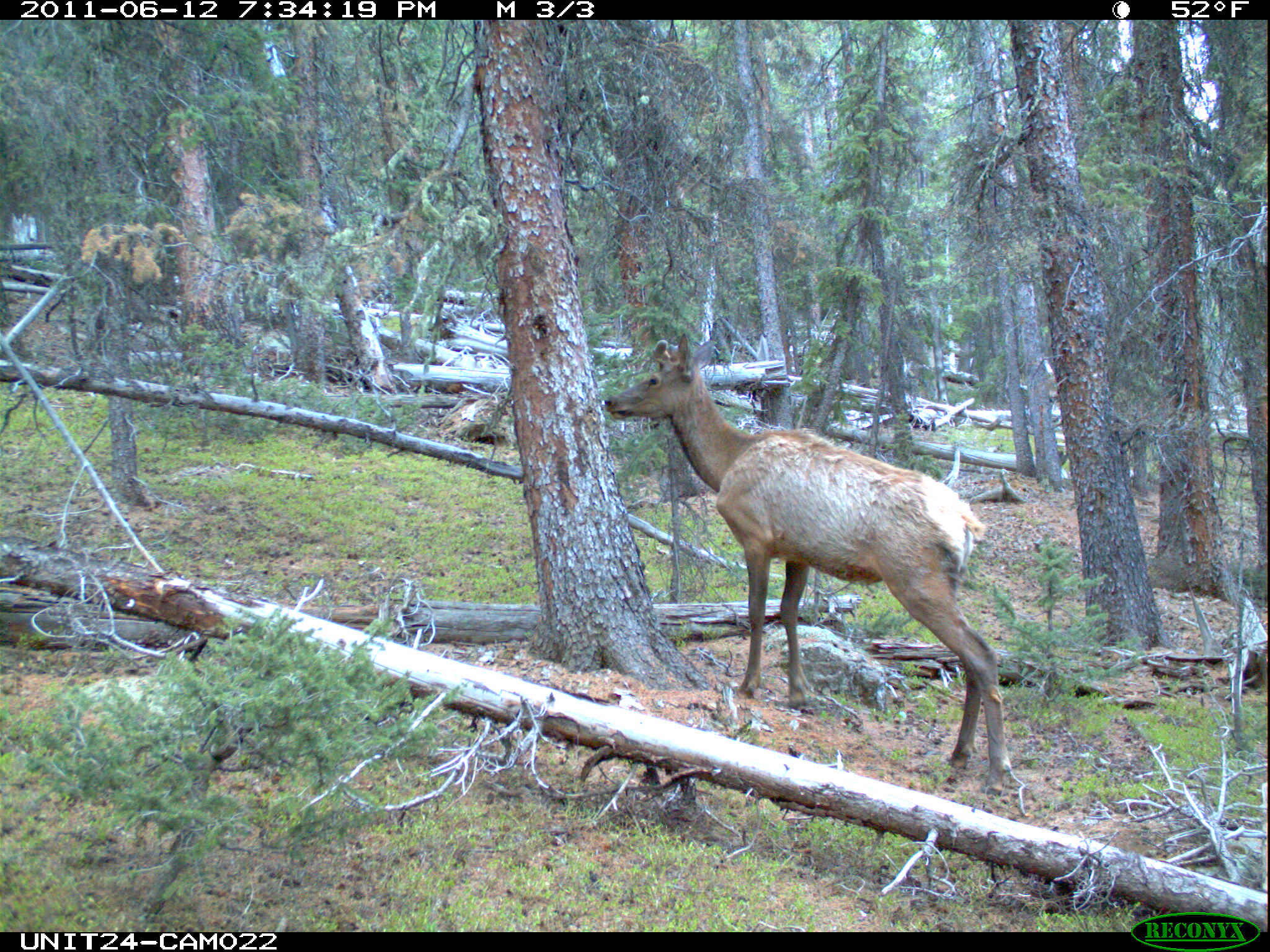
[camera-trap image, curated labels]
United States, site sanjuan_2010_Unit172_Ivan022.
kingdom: Animalia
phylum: Chordata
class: Mammalia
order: Artiodactyla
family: Cervidae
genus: Cervus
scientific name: Cervus elaphus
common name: red deer